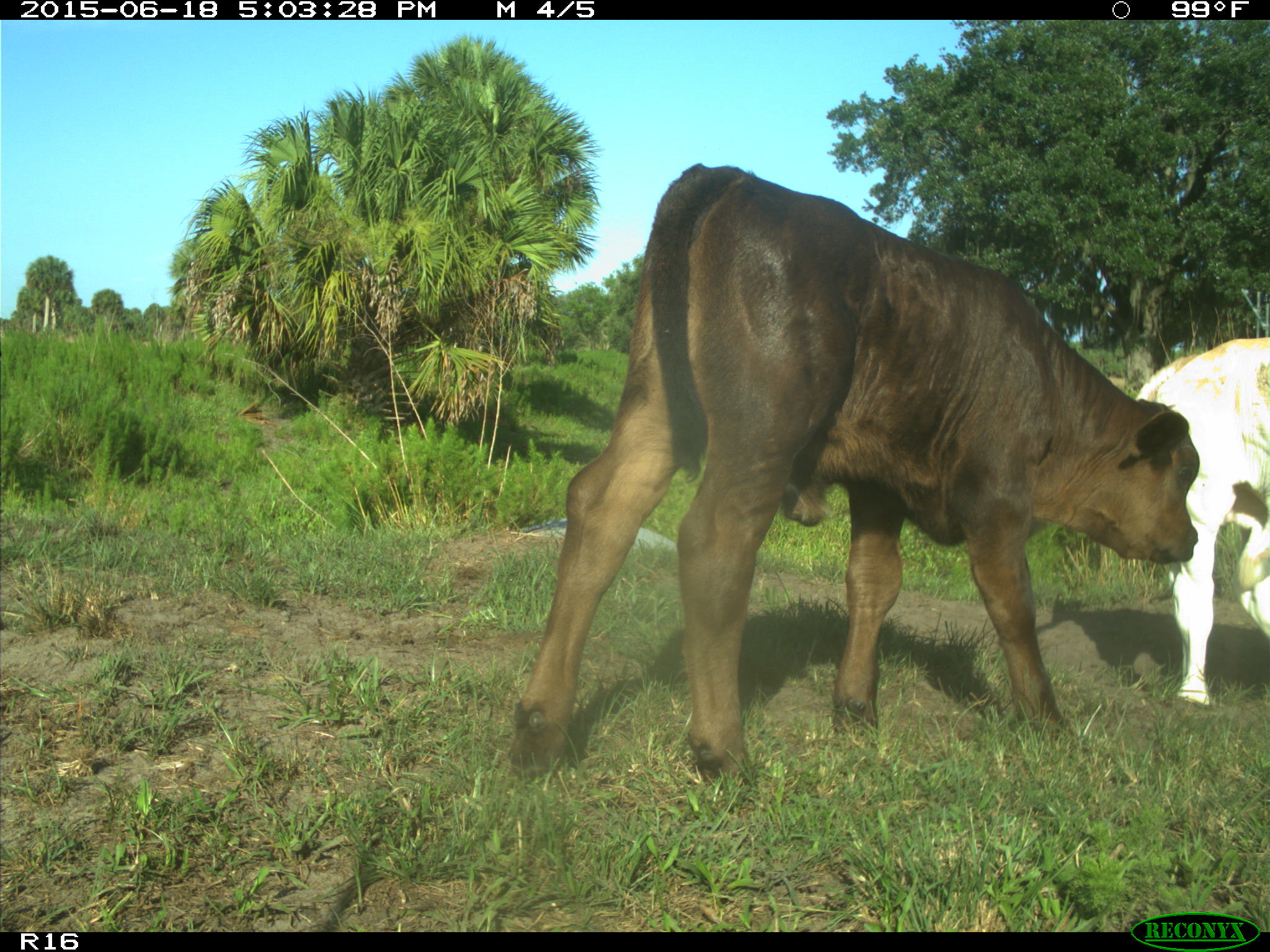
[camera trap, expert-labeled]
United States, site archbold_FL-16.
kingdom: Animalia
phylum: Chordata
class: Mammalia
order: Artiodactyla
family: Bovidae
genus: Bos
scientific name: Bos taurus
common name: domestic cow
Bos taurus (domestic cow).